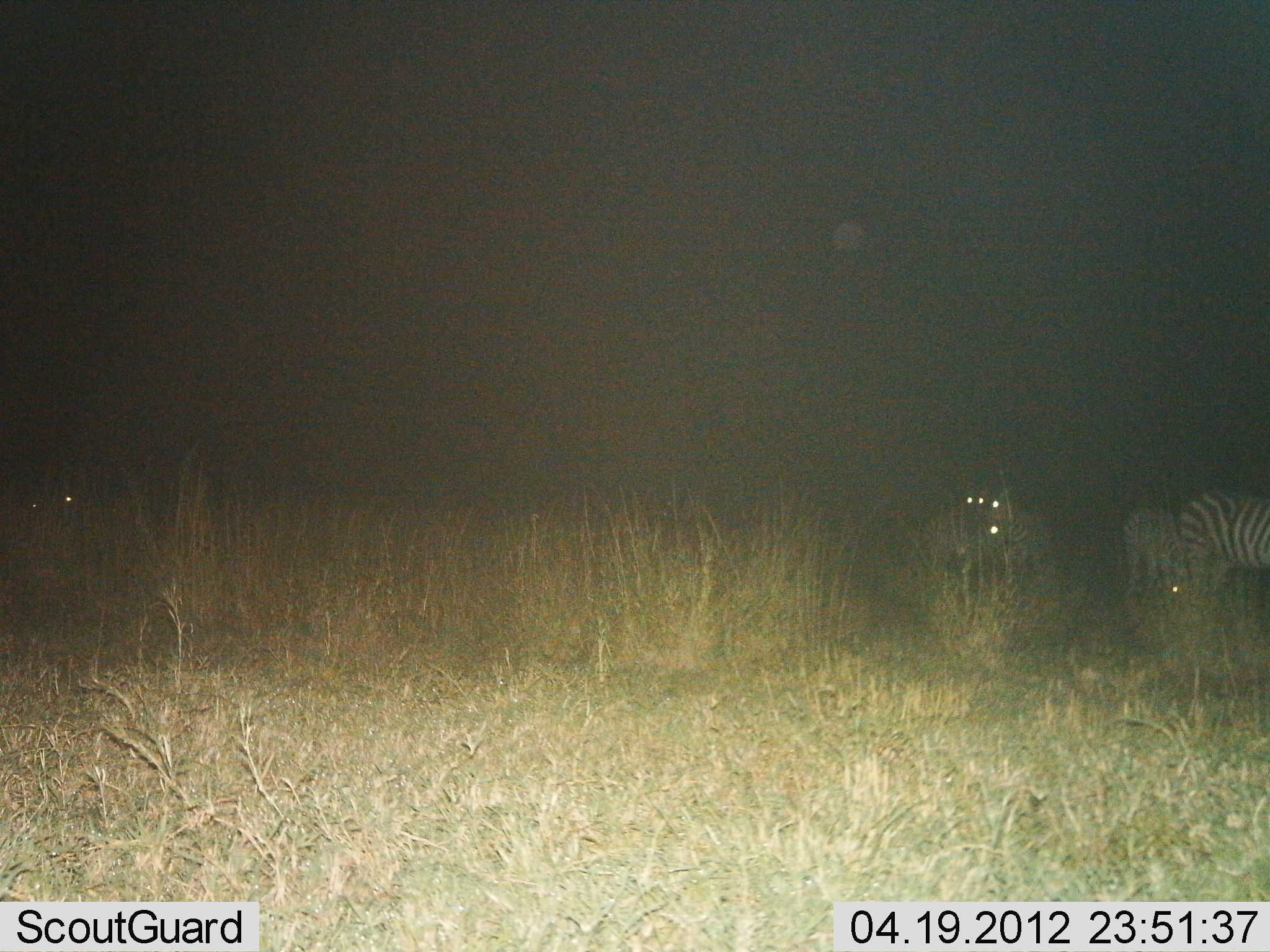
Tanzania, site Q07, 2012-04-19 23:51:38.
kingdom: Animalia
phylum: Chordata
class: Mammalia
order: Perissodactyla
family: Equidae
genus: Equus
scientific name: Equus quagga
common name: plains zebra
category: zebra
Zebra (plains zebra) (Equus quagga), count 5. Behavior (volunteer vote fractions): standing 94%, resting 0%, moving 0%, interacting 6%. Young present (vote fraction): 6%. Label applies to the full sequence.